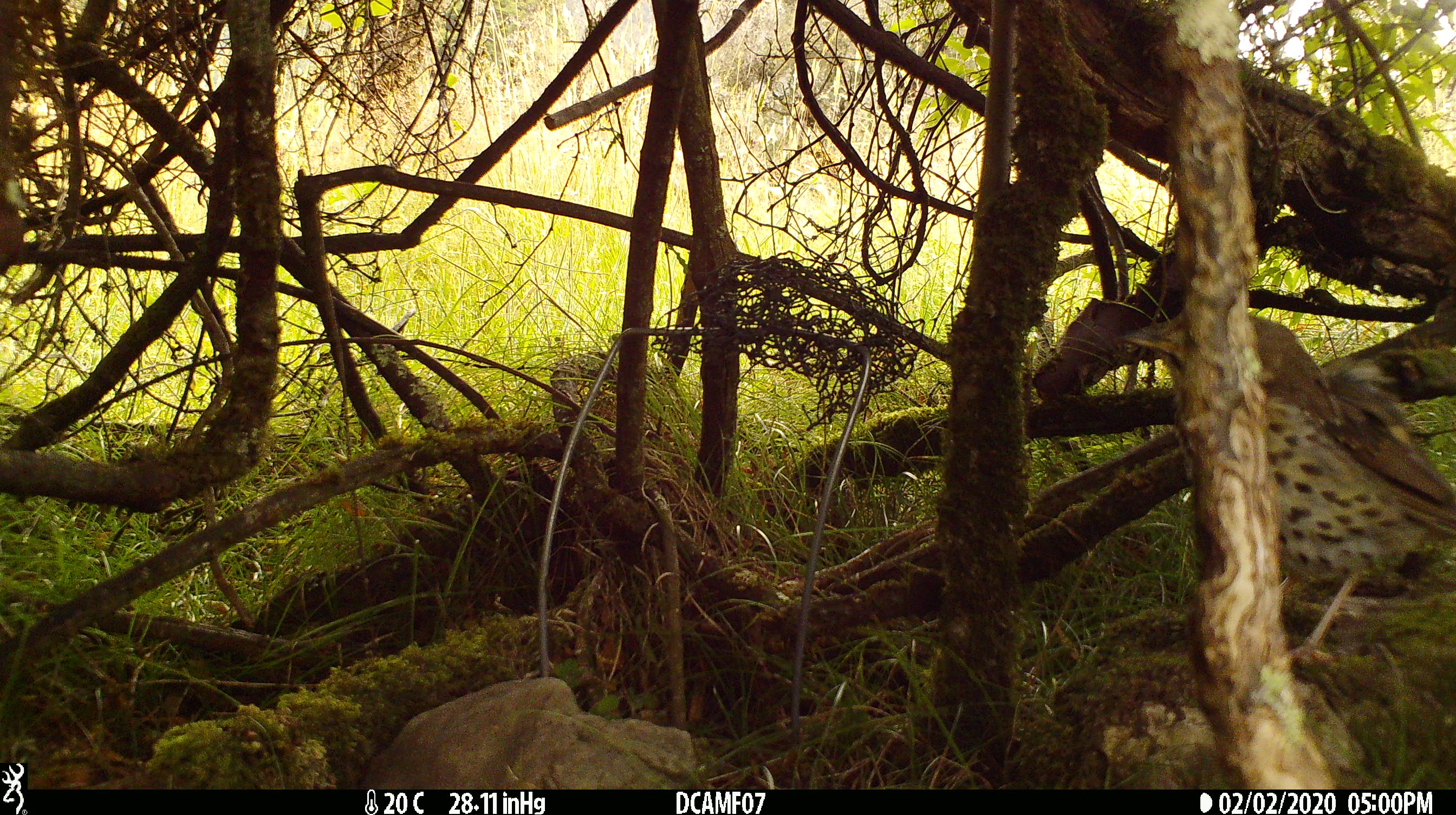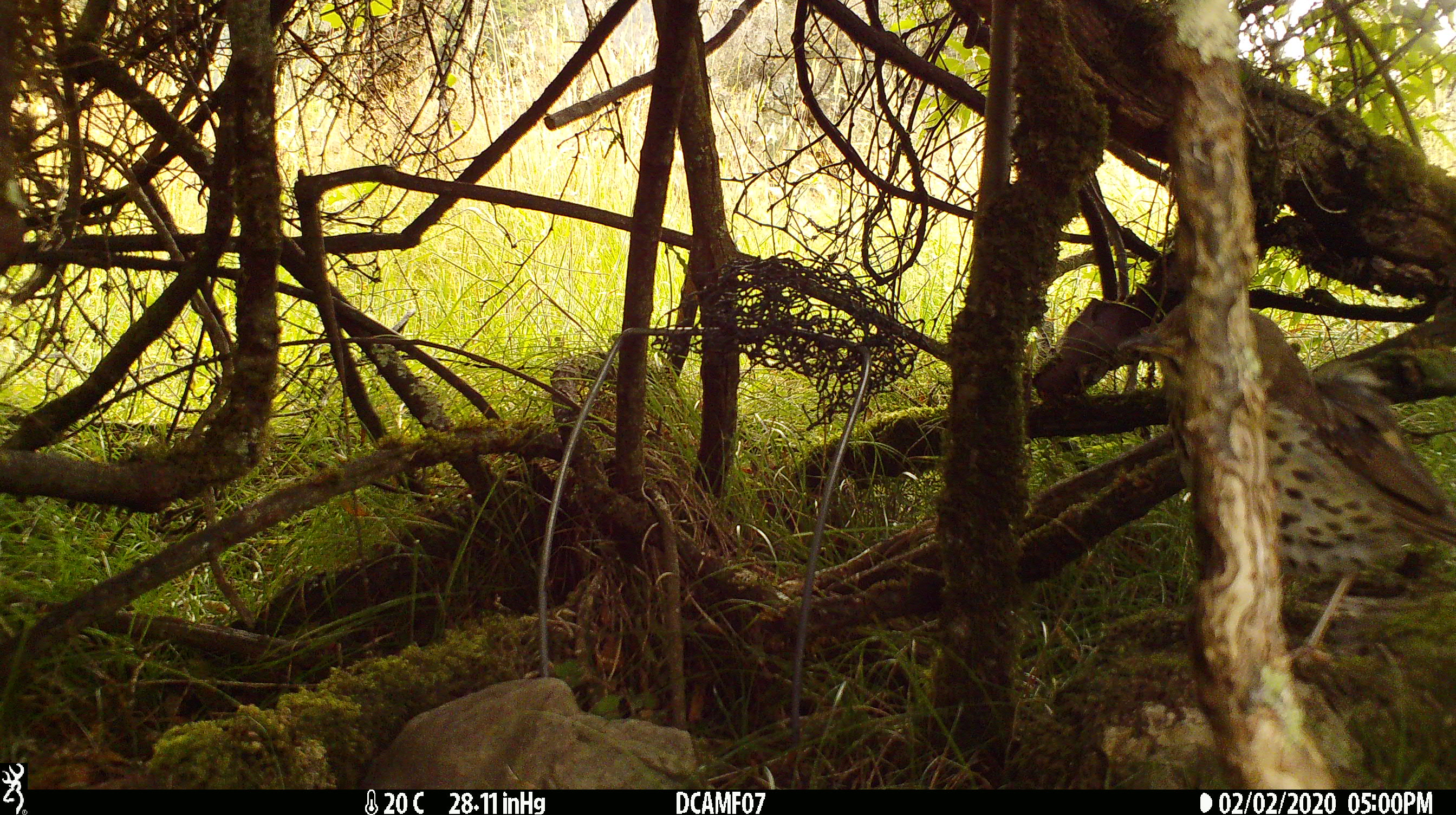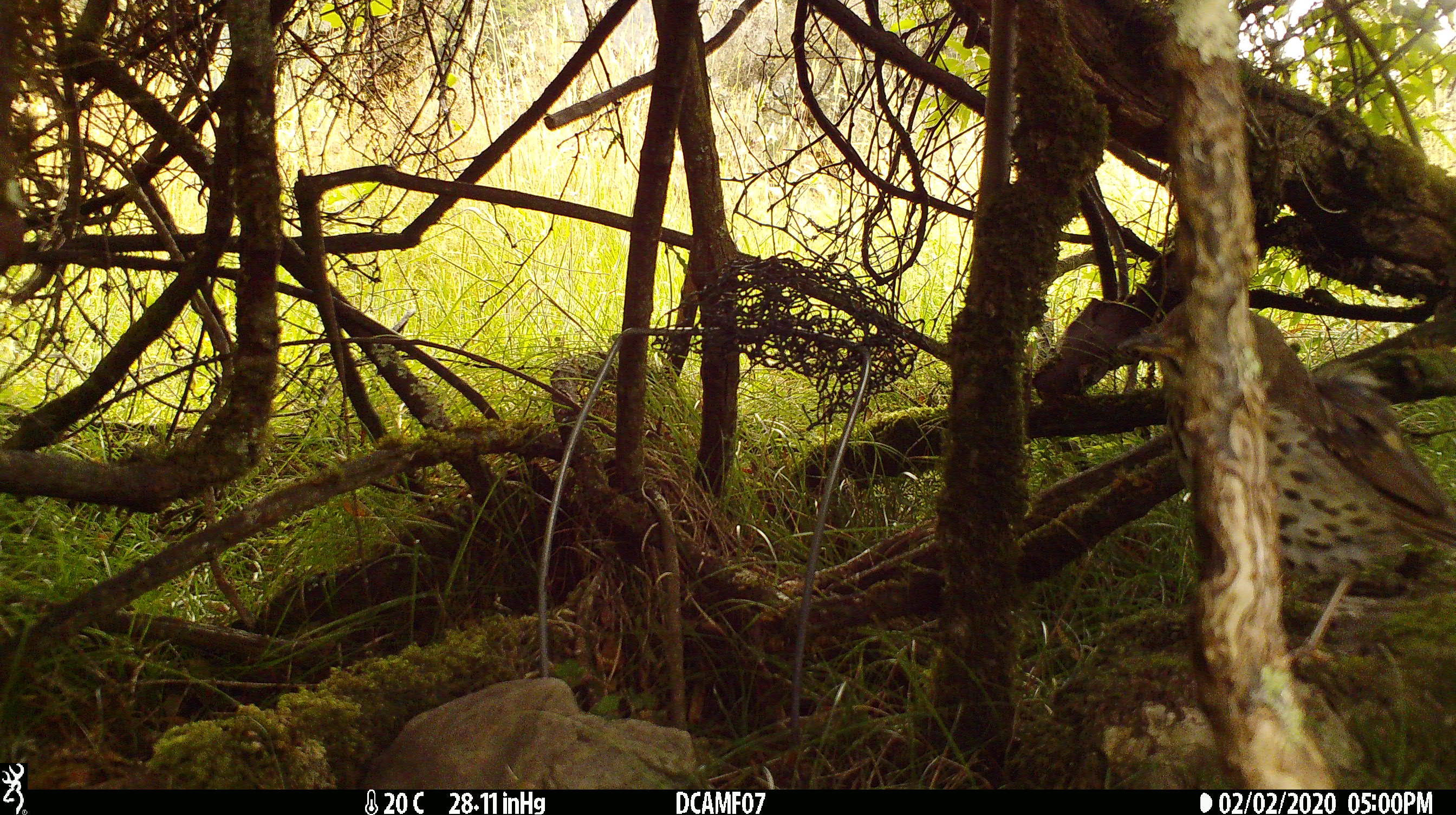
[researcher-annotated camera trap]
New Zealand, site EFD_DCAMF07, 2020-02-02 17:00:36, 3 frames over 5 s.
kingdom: Animalia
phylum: Chordata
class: Aves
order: Passeriformes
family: Turdidae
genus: Turdus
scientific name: Turdus philomelos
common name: song thrush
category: thrush